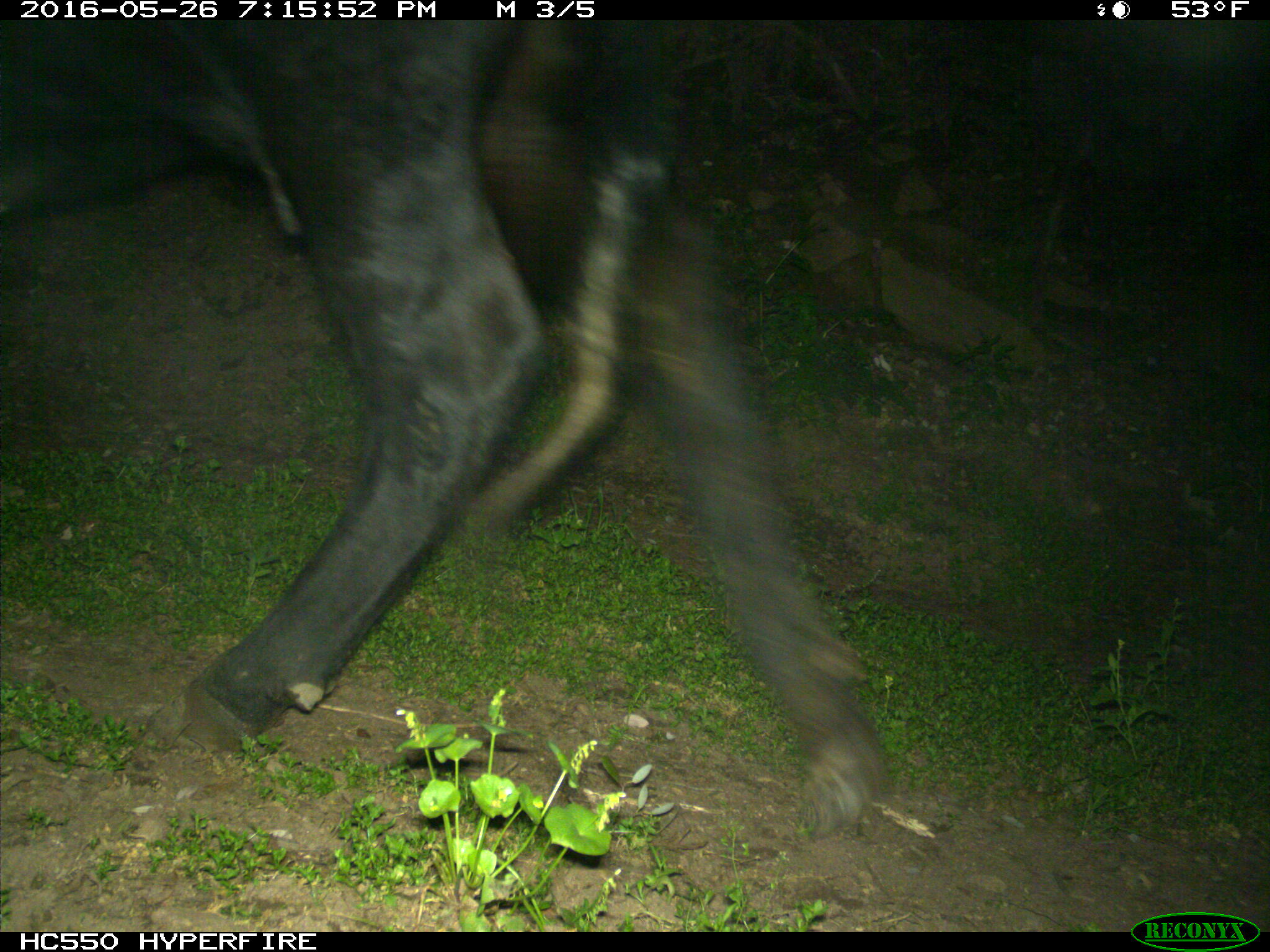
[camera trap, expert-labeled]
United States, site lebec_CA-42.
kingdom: Animalia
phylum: Chordata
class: Mammalia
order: Artiodactyla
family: Bovidae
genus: Bos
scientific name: Bos taurus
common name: domestic cow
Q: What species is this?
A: Bos taurus (domestic cow).